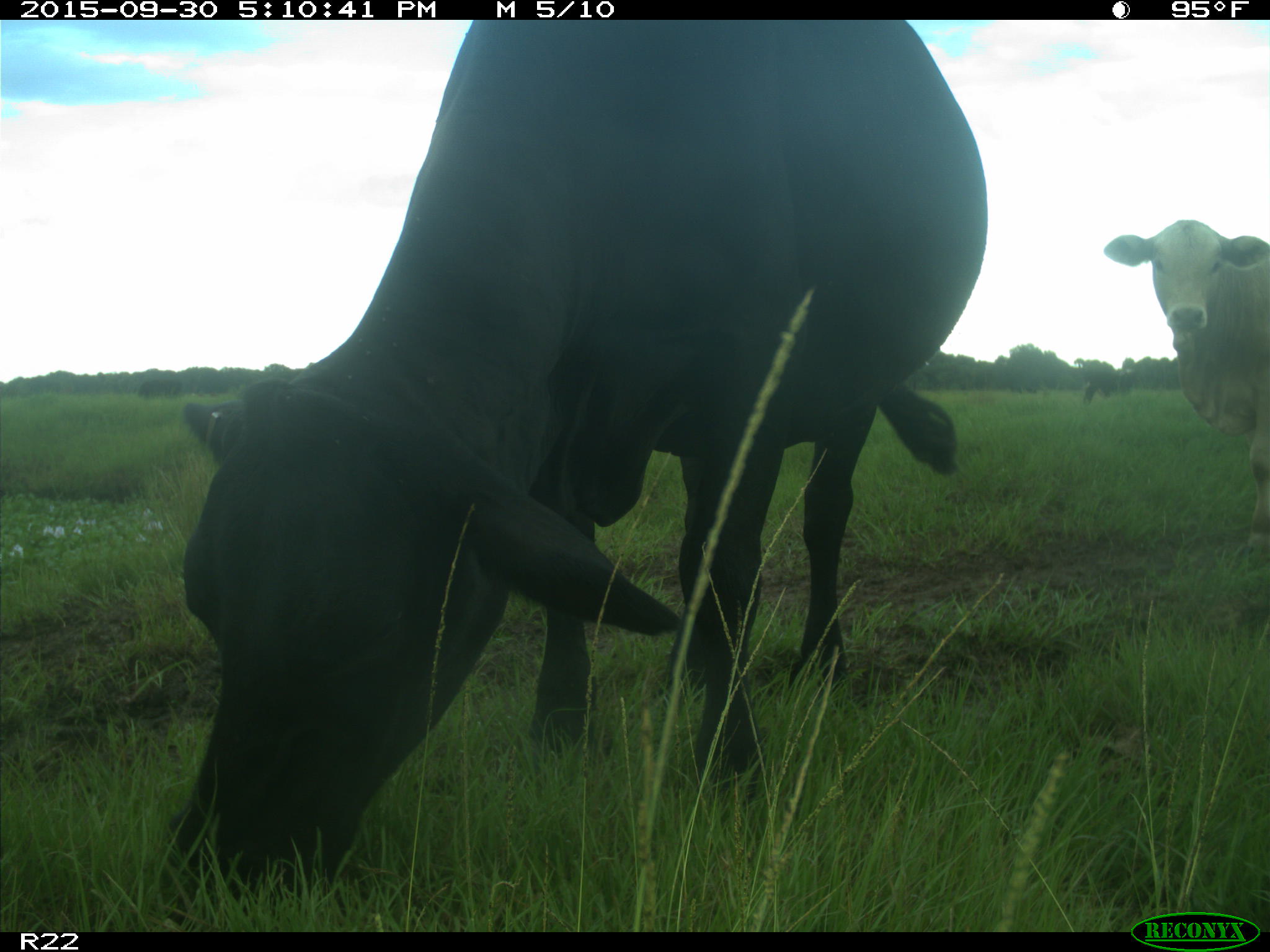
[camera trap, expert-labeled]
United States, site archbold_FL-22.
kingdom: Animalia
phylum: Chordata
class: Mammalia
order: Artiodactyla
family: Bovidae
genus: Bos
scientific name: Bos taurus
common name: domestic cow